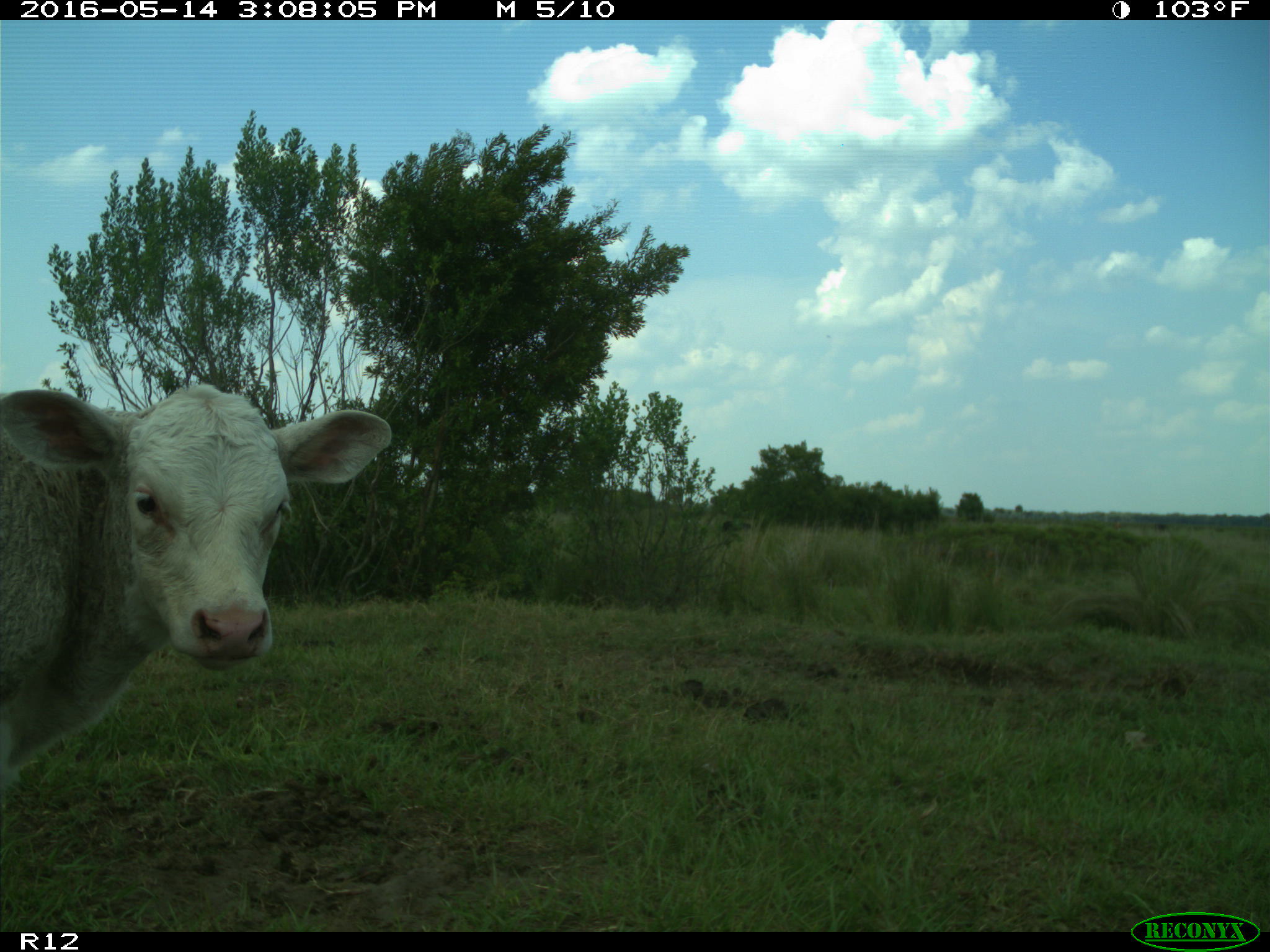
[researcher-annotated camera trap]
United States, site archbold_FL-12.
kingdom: Animalia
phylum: Chordata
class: Mammalia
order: Artiodactyla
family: Bovidae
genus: Bos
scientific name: Bos taurus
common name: domestic cow